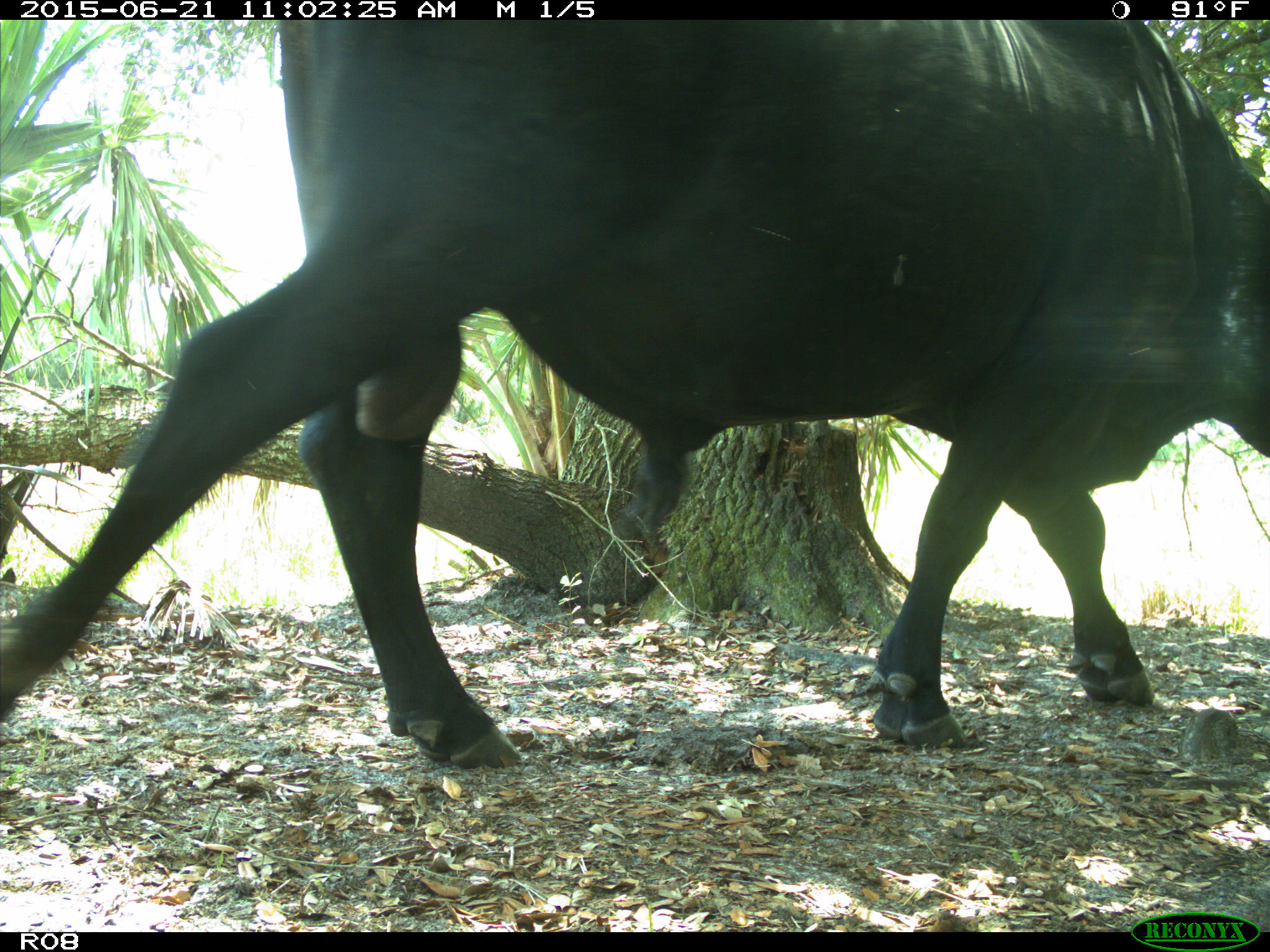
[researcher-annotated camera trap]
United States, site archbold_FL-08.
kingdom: Animalia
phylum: Chordata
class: Mammalia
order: Artiodactyla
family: Bovidae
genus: Bos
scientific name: Bos taurus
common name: domestic cow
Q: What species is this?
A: Bos taurus (domestic cow).